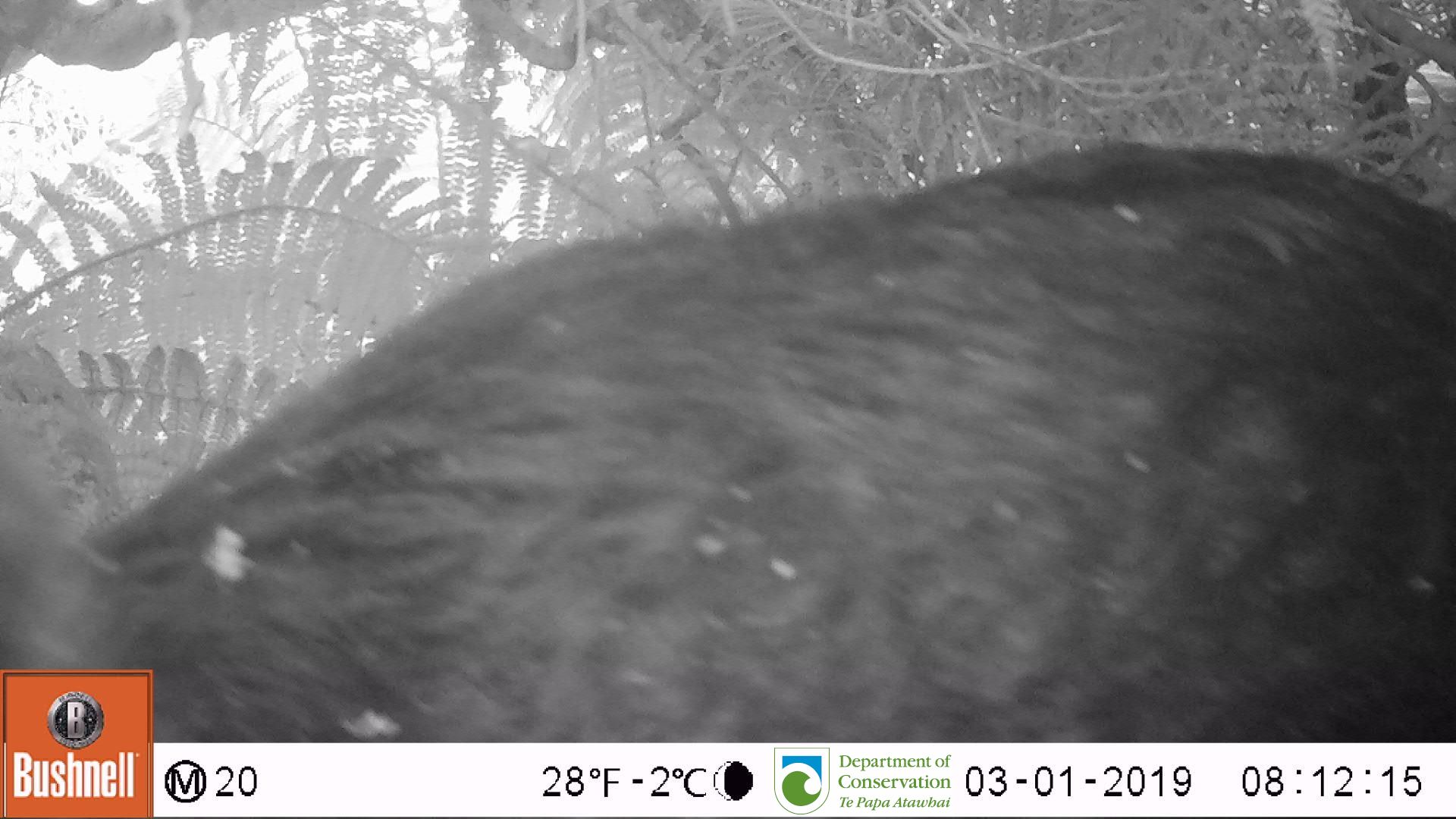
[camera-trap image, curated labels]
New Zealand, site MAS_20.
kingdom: Animalia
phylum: Chordata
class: Mammalia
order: Artiodactyla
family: Suidae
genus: Sus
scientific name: Sus scrofa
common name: pig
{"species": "pig (Sus scrofa)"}